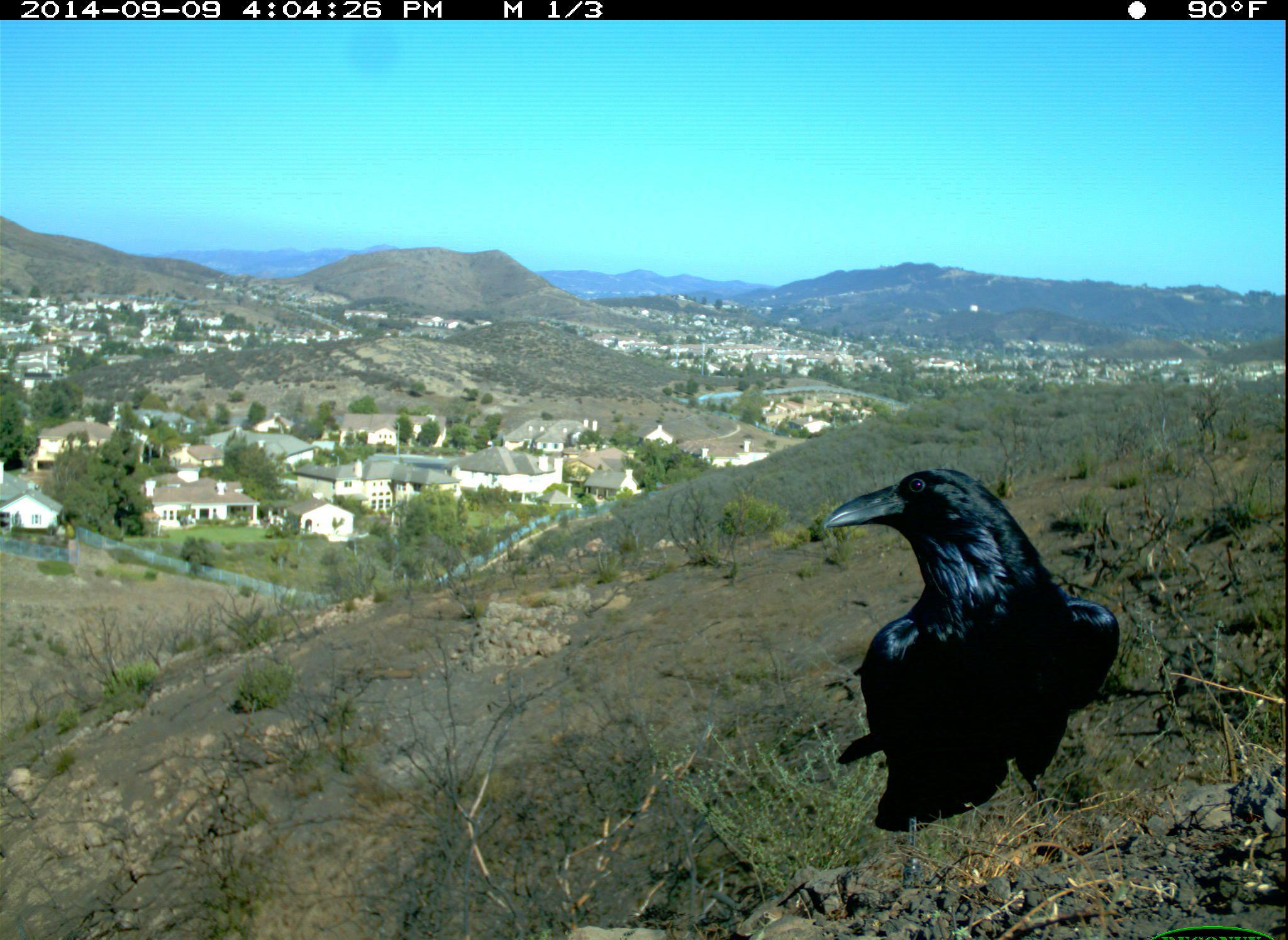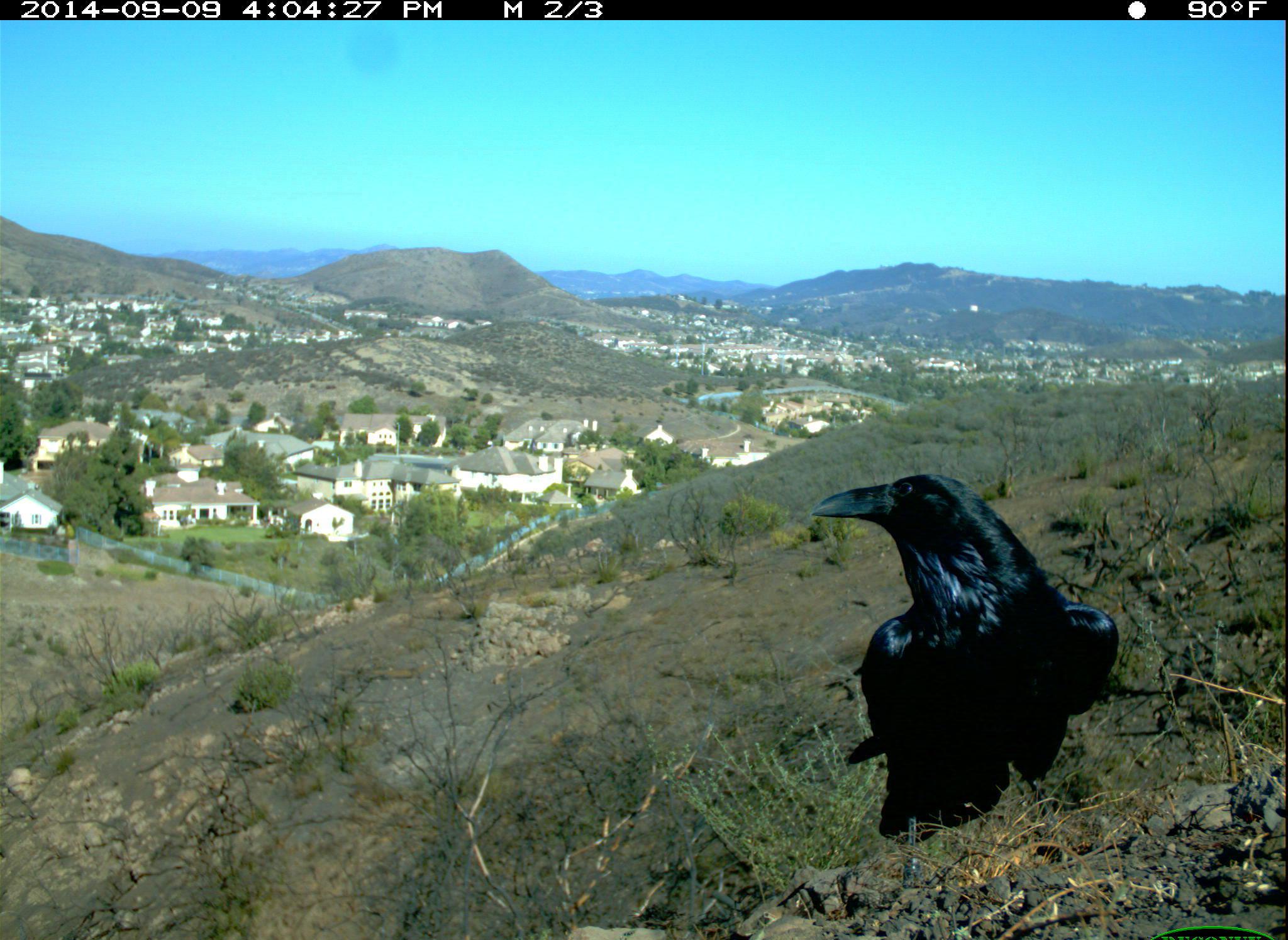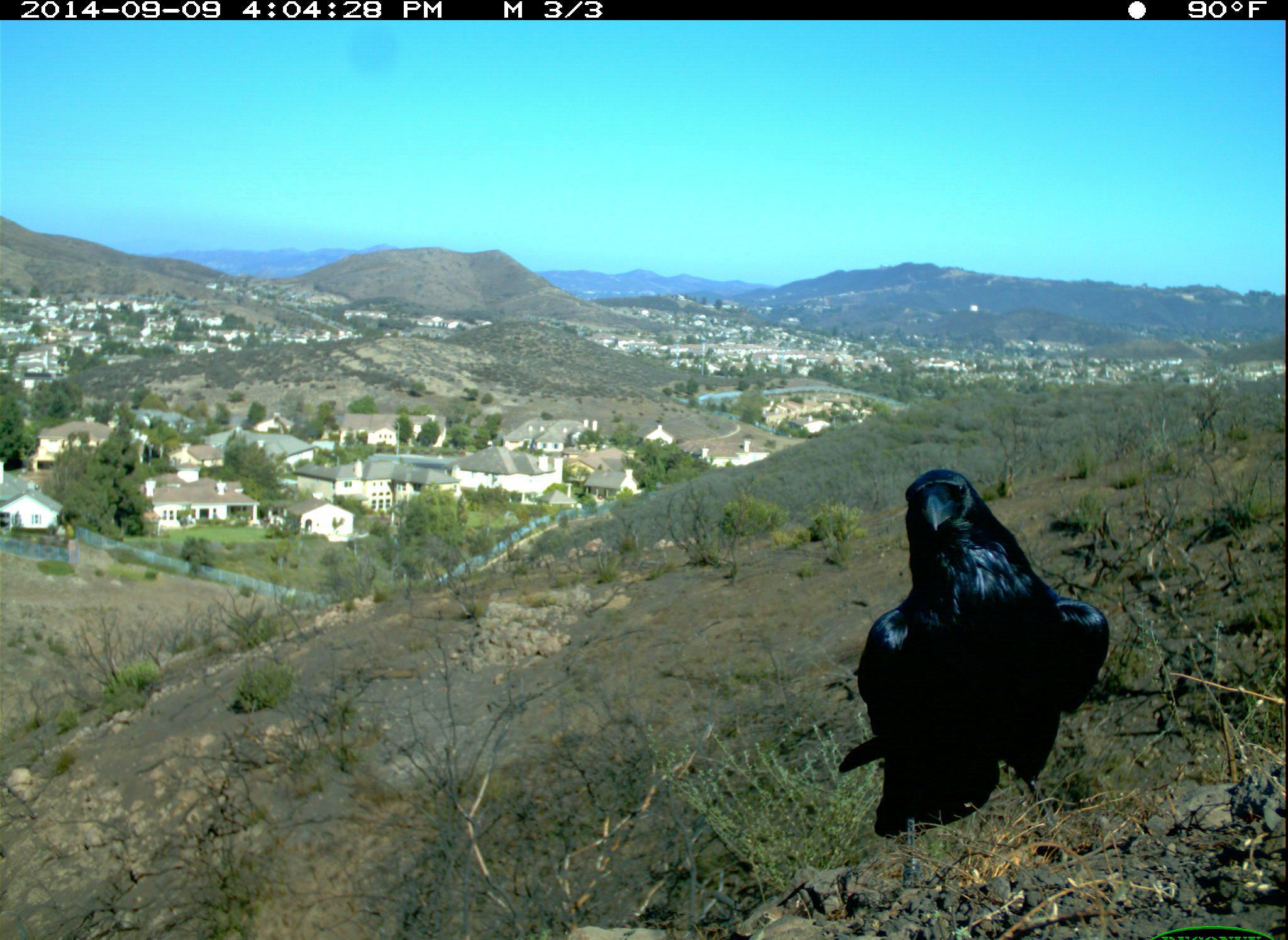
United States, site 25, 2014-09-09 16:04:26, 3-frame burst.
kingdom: Animalia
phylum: Chordata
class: Aves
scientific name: Aves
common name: bird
Bird (Aves).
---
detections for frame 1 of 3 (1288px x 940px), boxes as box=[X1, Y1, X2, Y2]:
bird: box=[825, 467, 1123, 833]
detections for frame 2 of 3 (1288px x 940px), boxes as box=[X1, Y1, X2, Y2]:
bird: box=[809, 472, 1121, 845]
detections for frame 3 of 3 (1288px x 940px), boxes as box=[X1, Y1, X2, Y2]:
bird: box=[837, 468, 1110, 842]